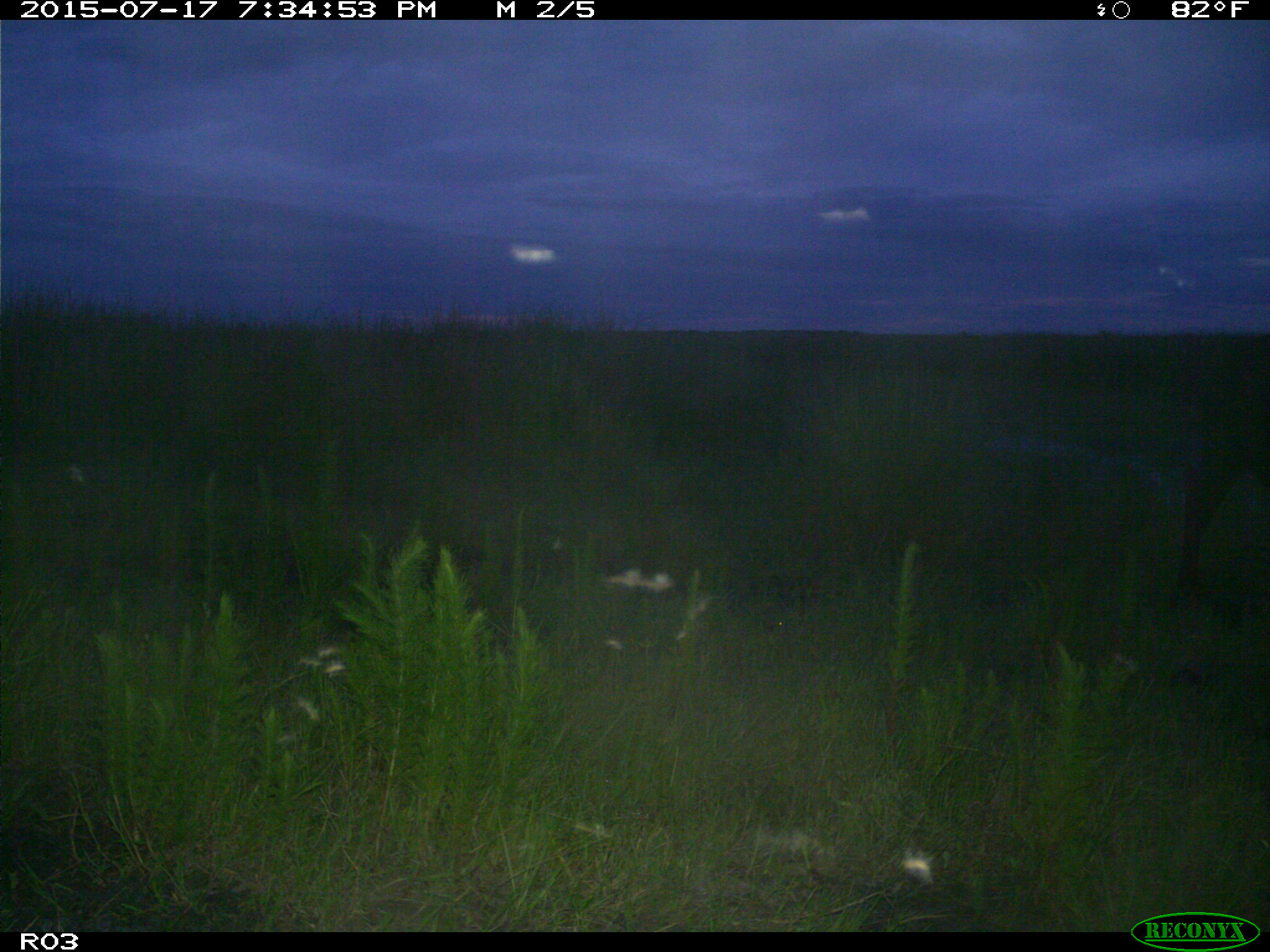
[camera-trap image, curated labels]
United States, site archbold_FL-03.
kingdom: Animalia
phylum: Chordata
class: Mammalia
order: Artiodactyla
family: Bovidae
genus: Bos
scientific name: Bos taurus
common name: domestic cow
Bos taurus (domestic cow).